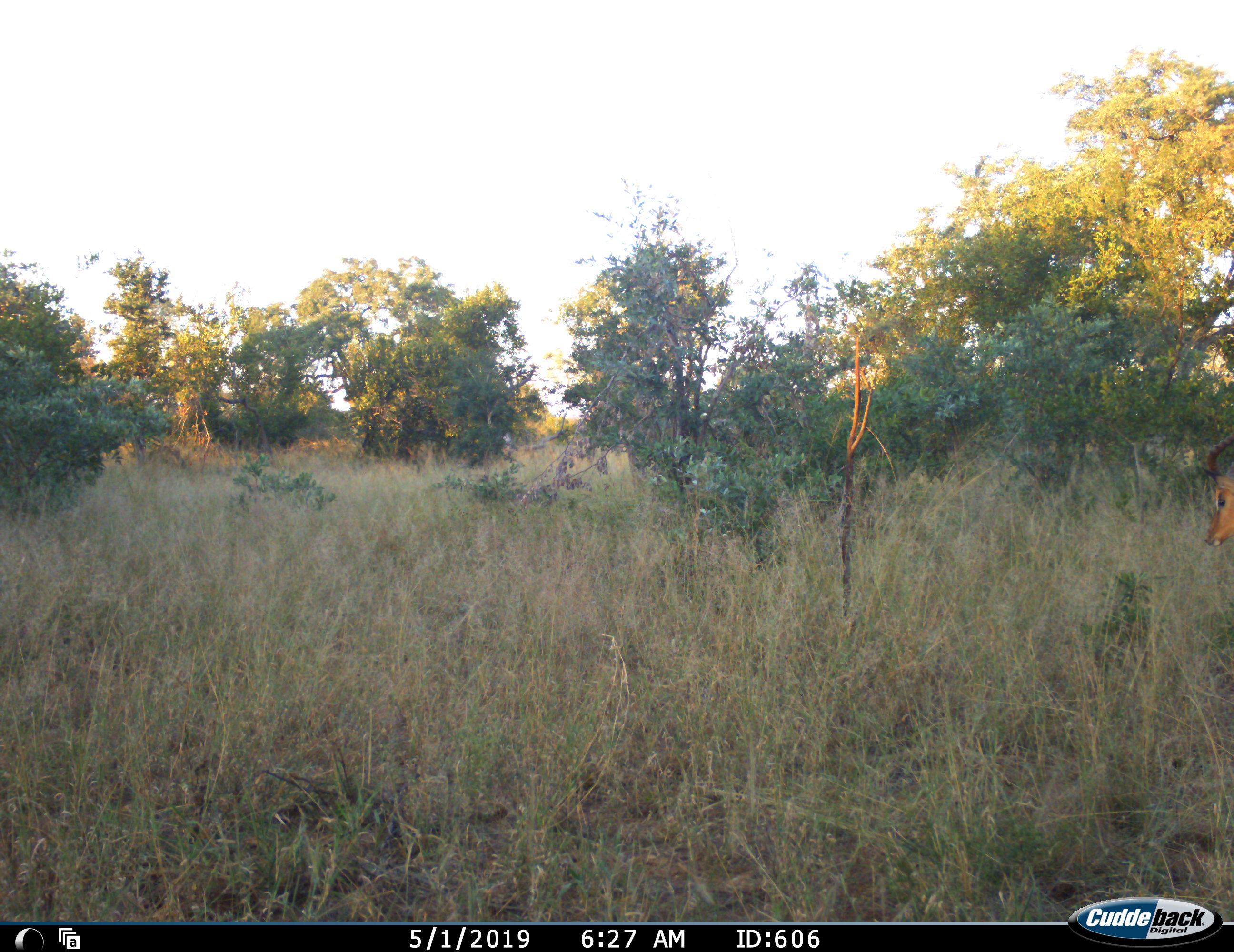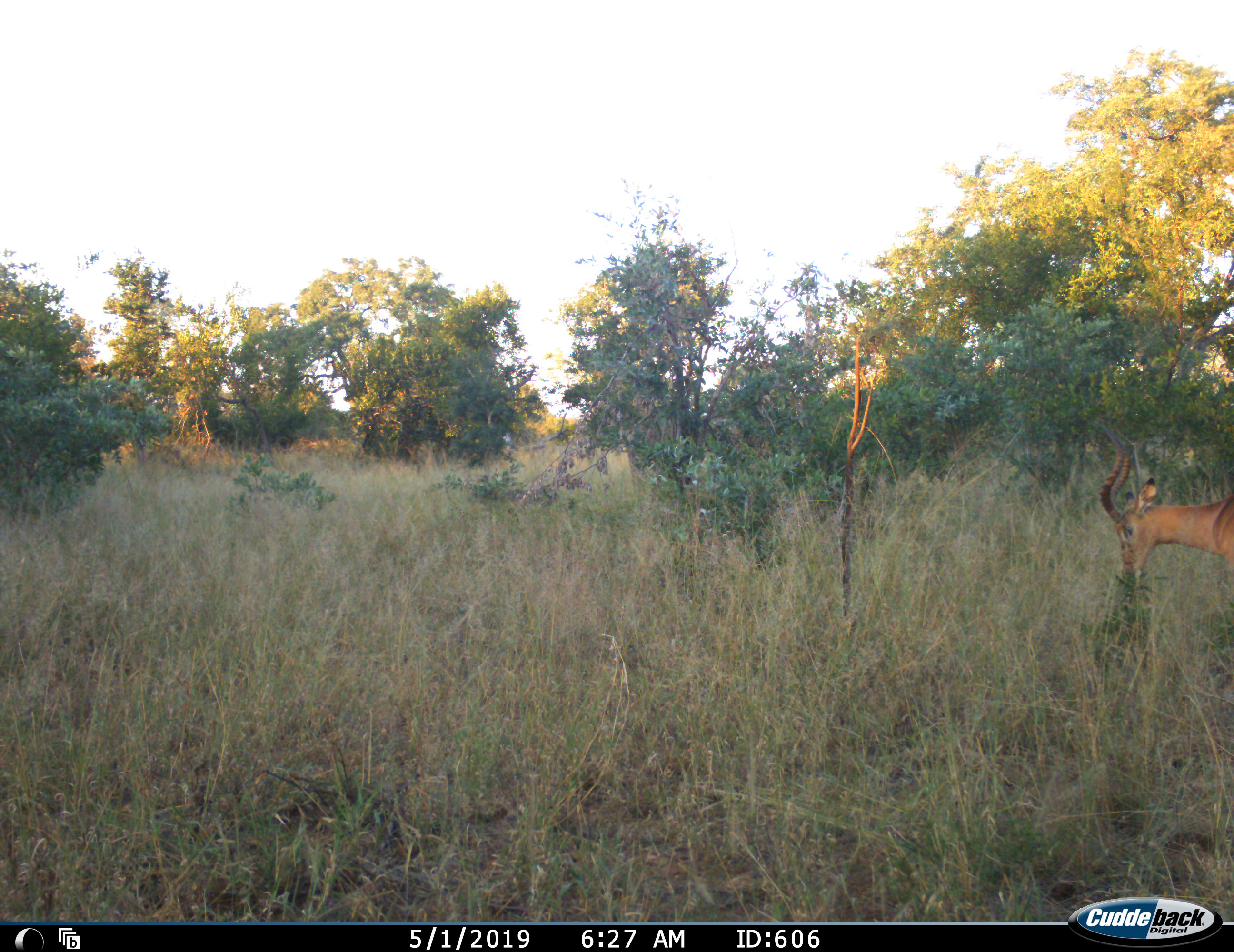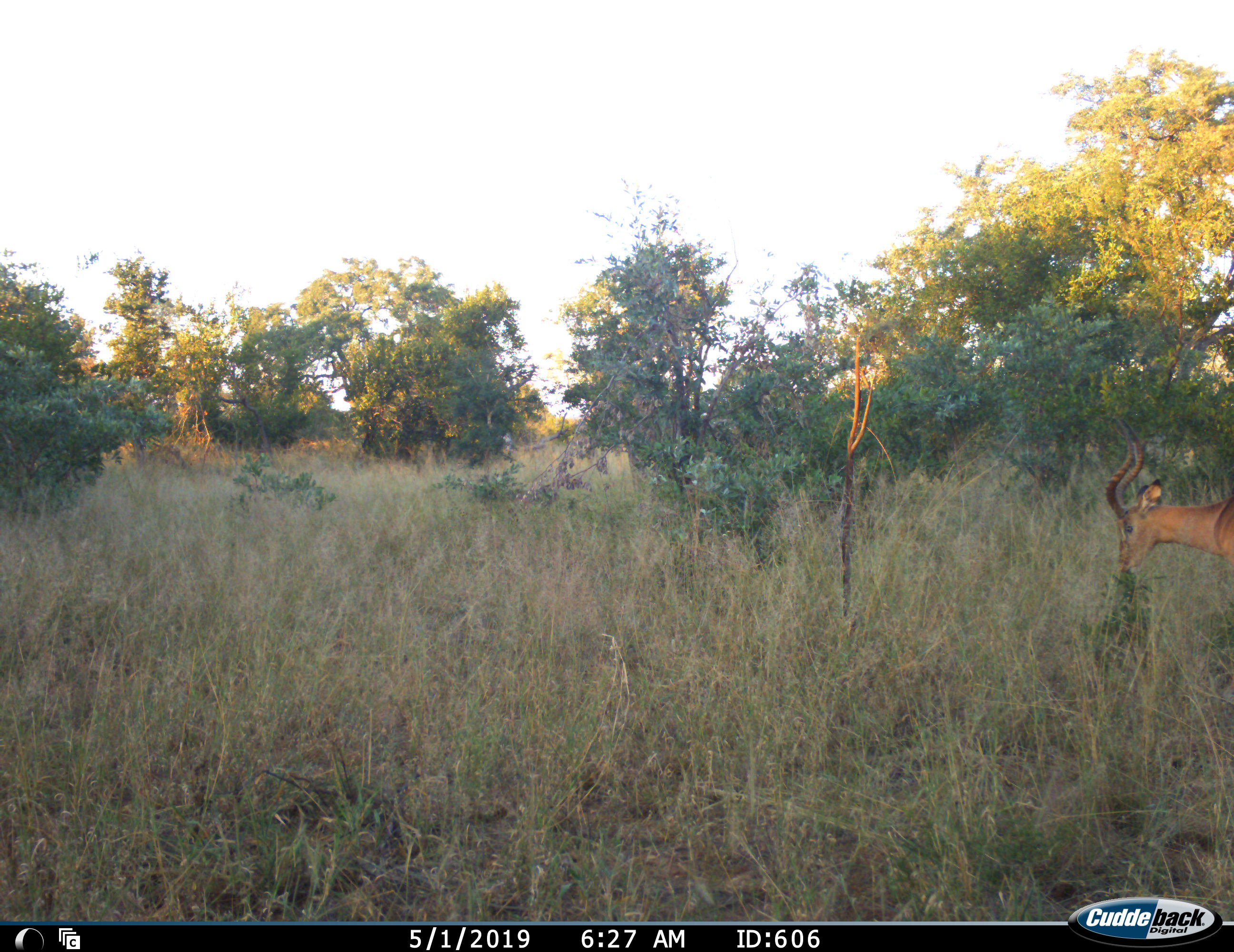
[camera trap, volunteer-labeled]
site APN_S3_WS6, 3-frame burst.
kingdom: Animalia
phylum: Chordata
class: Mammalia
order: Artiodactyla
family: Bovidae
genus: Aepyceros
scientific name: Aepyceros melampus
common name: impala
Impala (Aepyceros melampus), count 1. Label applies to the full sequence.